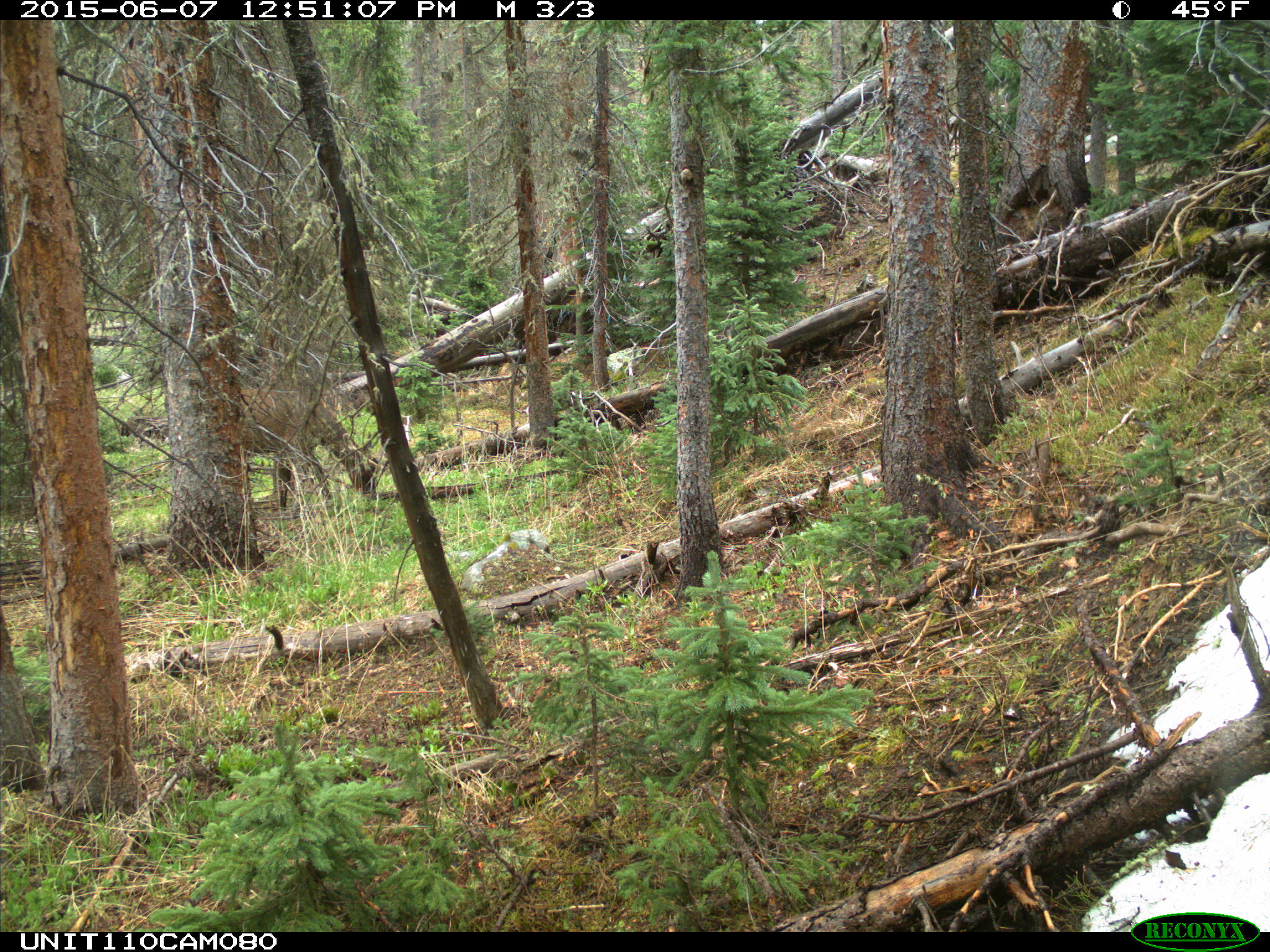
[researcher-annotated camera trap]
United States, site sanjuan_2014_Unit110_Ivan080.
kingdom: Animalia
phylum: Chordata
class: Mammalia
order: Artiodactyla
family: Cervidae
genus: Cervus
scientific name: Cervus elaphus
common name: red deer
Cervus elaphus (red deer).